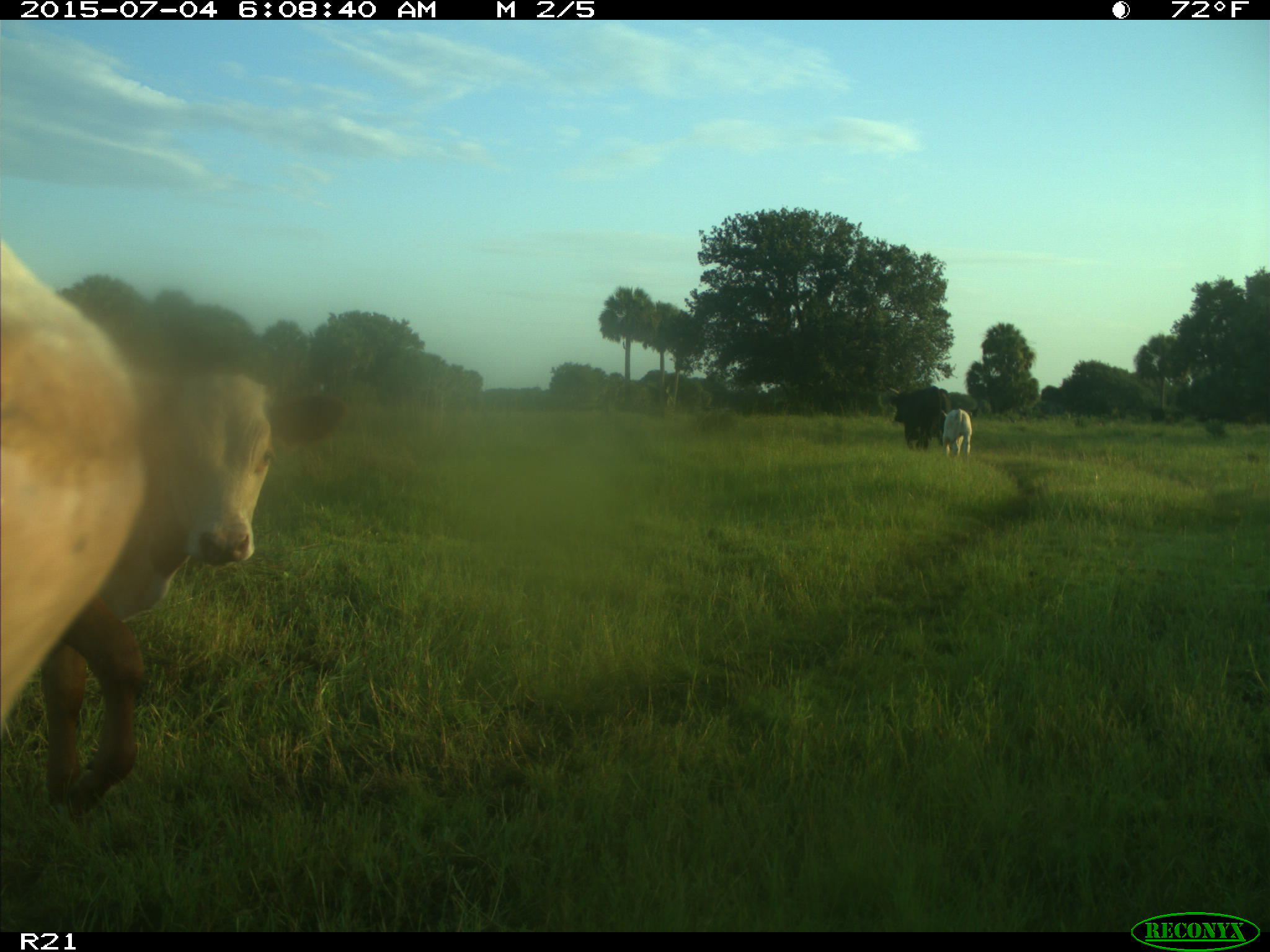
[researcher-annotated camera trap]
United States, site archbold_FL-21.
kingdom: Animalia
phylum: Chordata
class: Mammalia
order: Artiodactyla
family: Bovidae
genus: Bos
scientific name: Bos taurus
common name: domestic cow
Bos taurus (domestic cow).